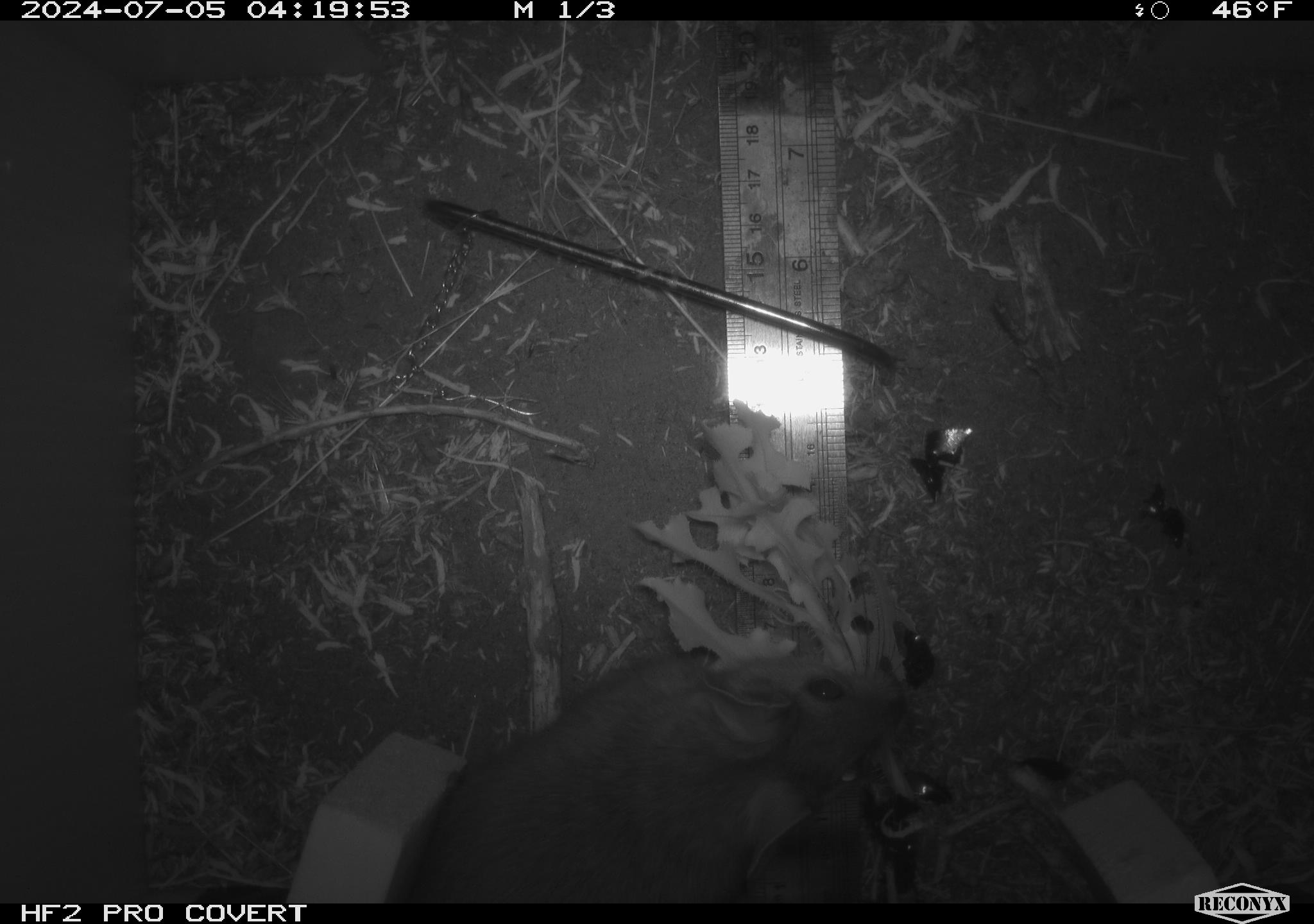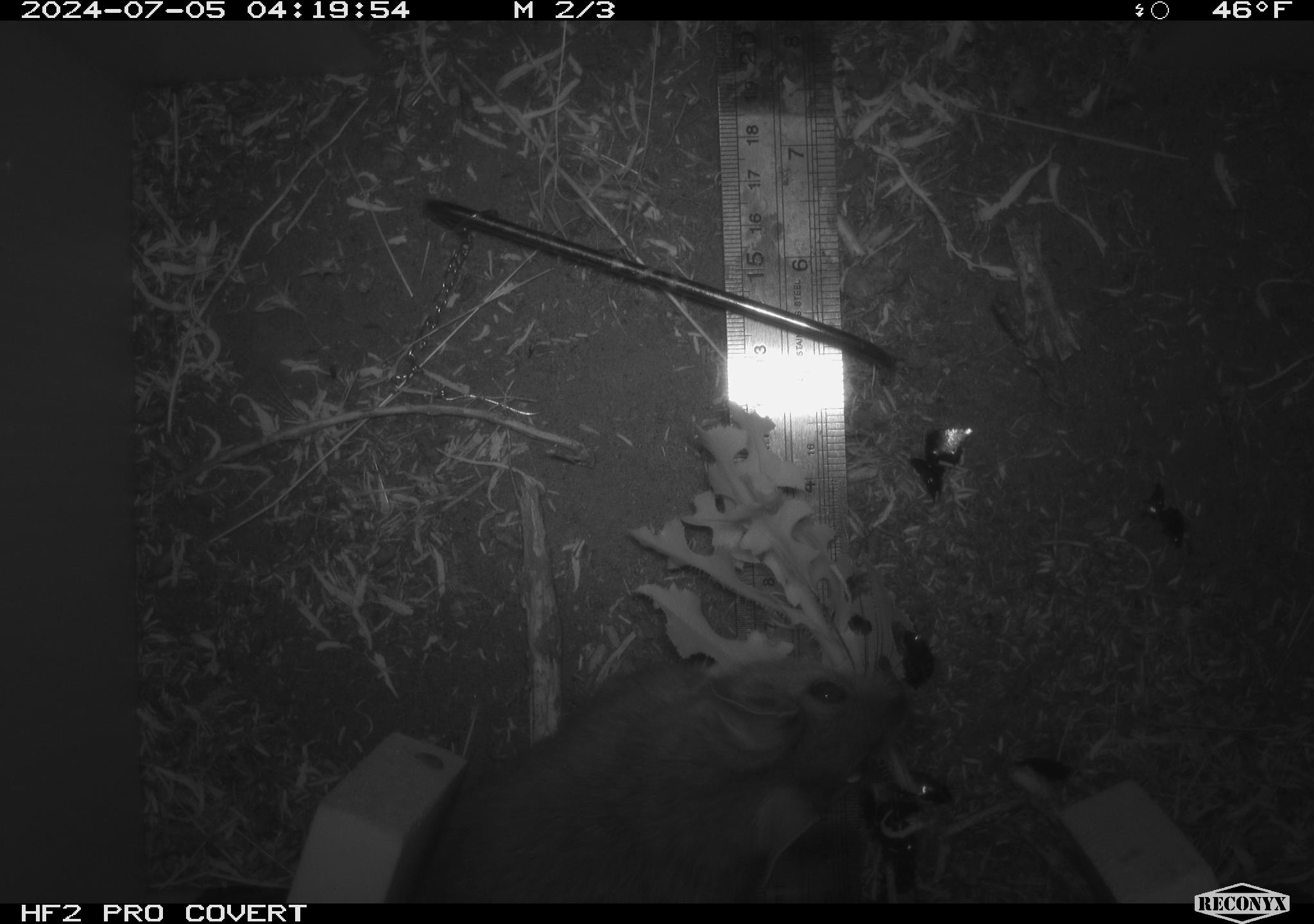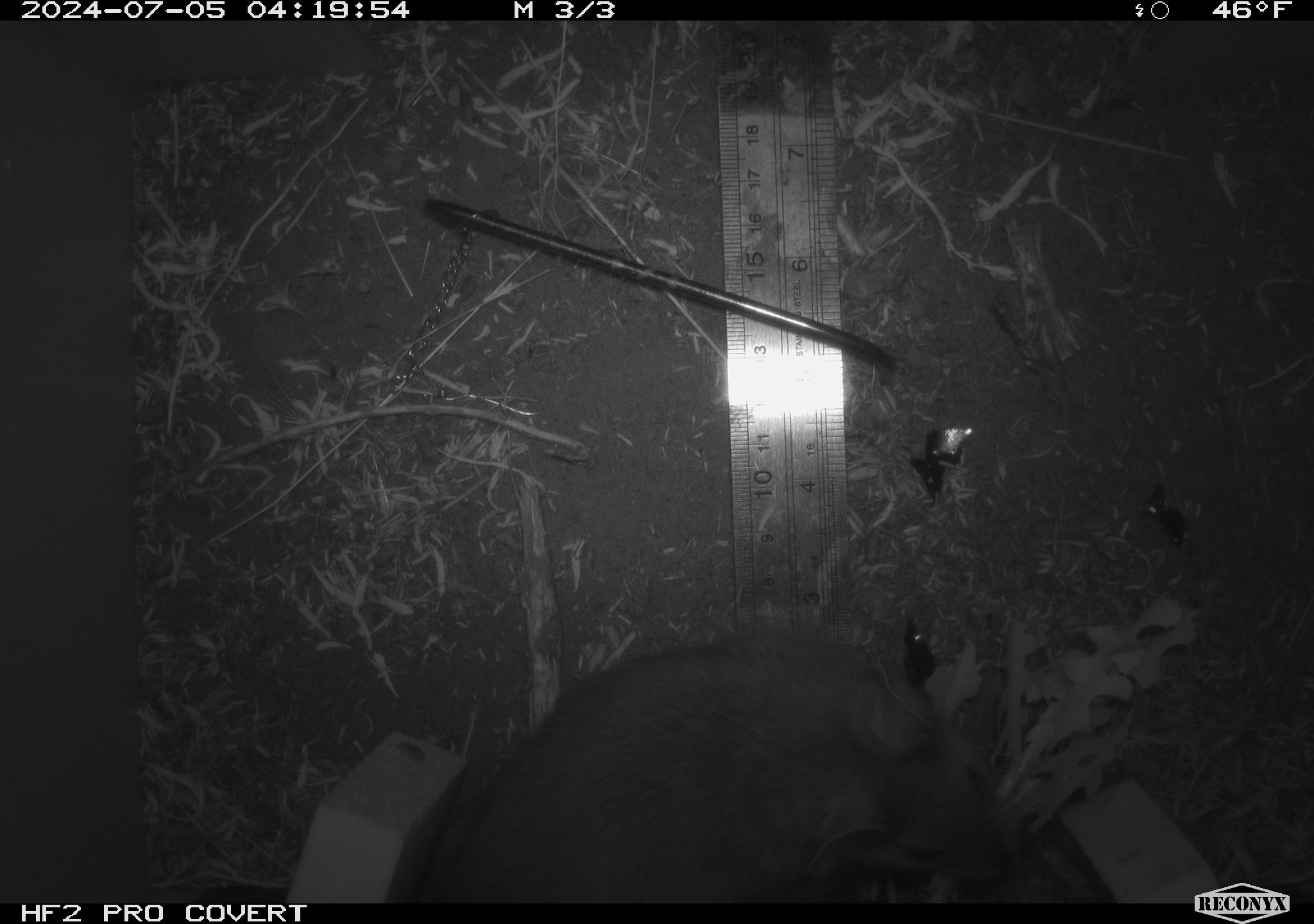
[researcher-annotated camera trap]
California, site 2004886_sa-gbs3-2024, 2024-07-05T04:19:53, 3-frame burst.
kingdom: Animalia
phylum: Chordata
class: Mammalia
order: Rodentia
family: Cricetidae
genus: Neotoma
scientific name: Neotoma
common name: pack rat or woodrat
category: neotoma species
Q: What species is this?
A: Neotoma species (pack rat or woodrat) (Neotoma).